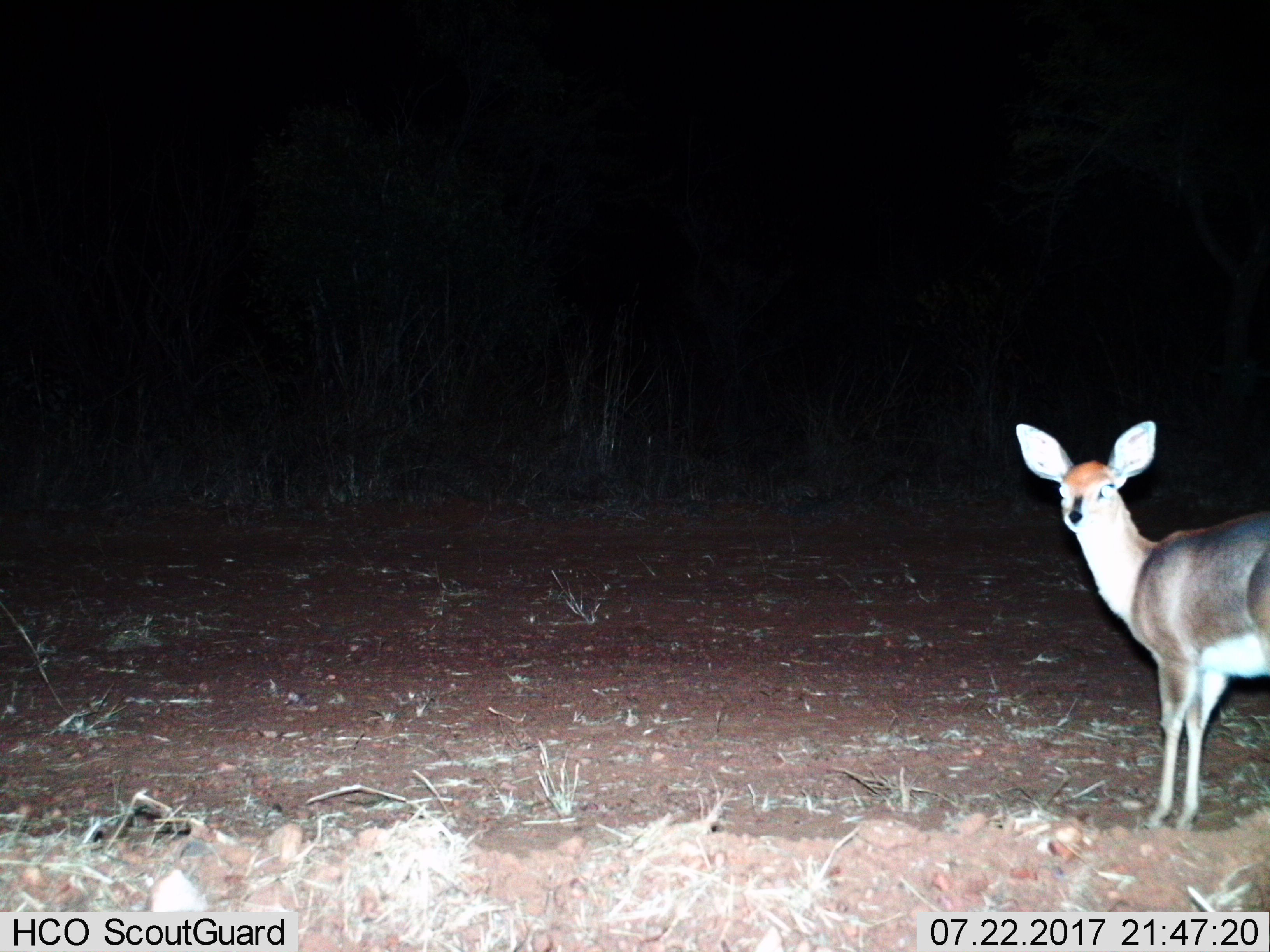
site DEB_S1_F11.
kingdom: Animalia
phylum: Chordata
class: Mammalia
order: Artiodactyla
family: Bovidae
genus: Raphicerus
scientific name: Raphicerus campestris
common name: steenbok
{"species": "steenbok (Raphicerus campestris)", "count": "1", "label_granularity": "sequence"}